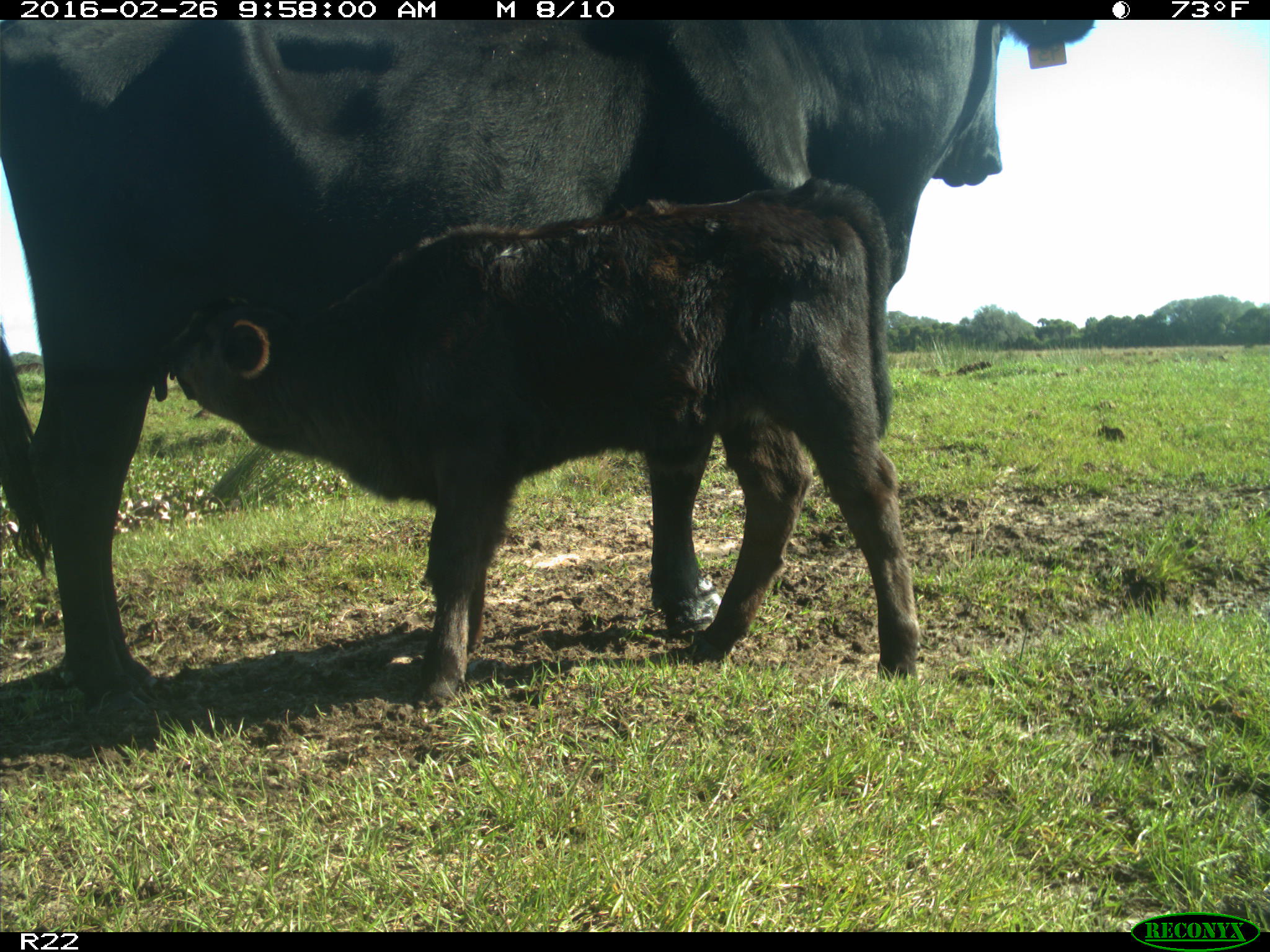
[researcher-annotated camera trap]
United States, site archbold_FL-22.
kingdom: Animalia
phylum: Chordata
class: Mammalia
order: Artiodactyla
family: Bovidae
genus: Bos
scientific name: Bos taurus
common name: domestic cow